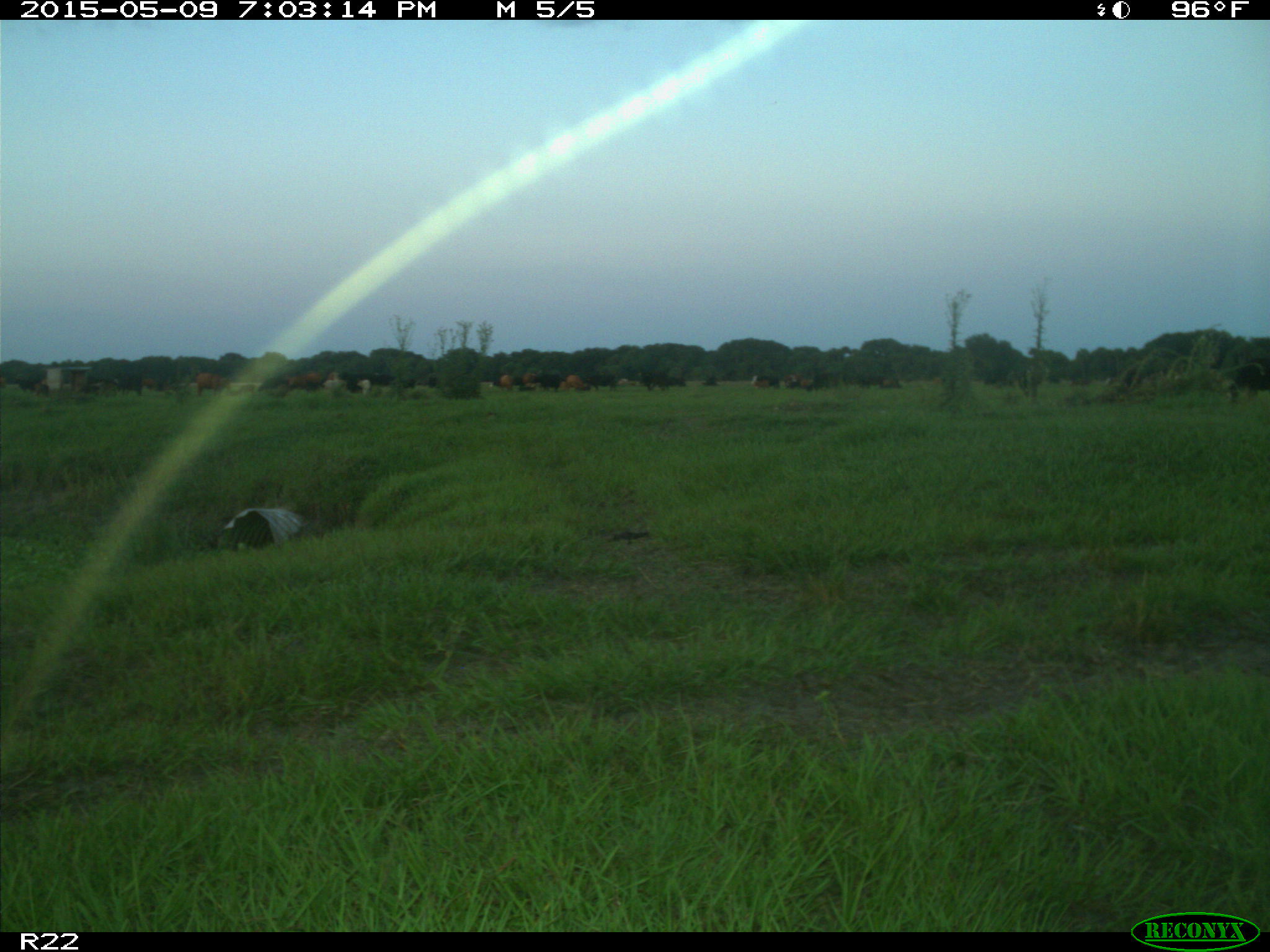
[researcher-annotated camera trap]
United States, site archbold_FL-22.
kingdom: Animalia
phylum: Chordata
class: Mammalia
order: Artiodactyla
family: Bovidae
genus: Bos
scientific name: Bos taurus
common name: domestic cow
Bos taurus (domestic cow).